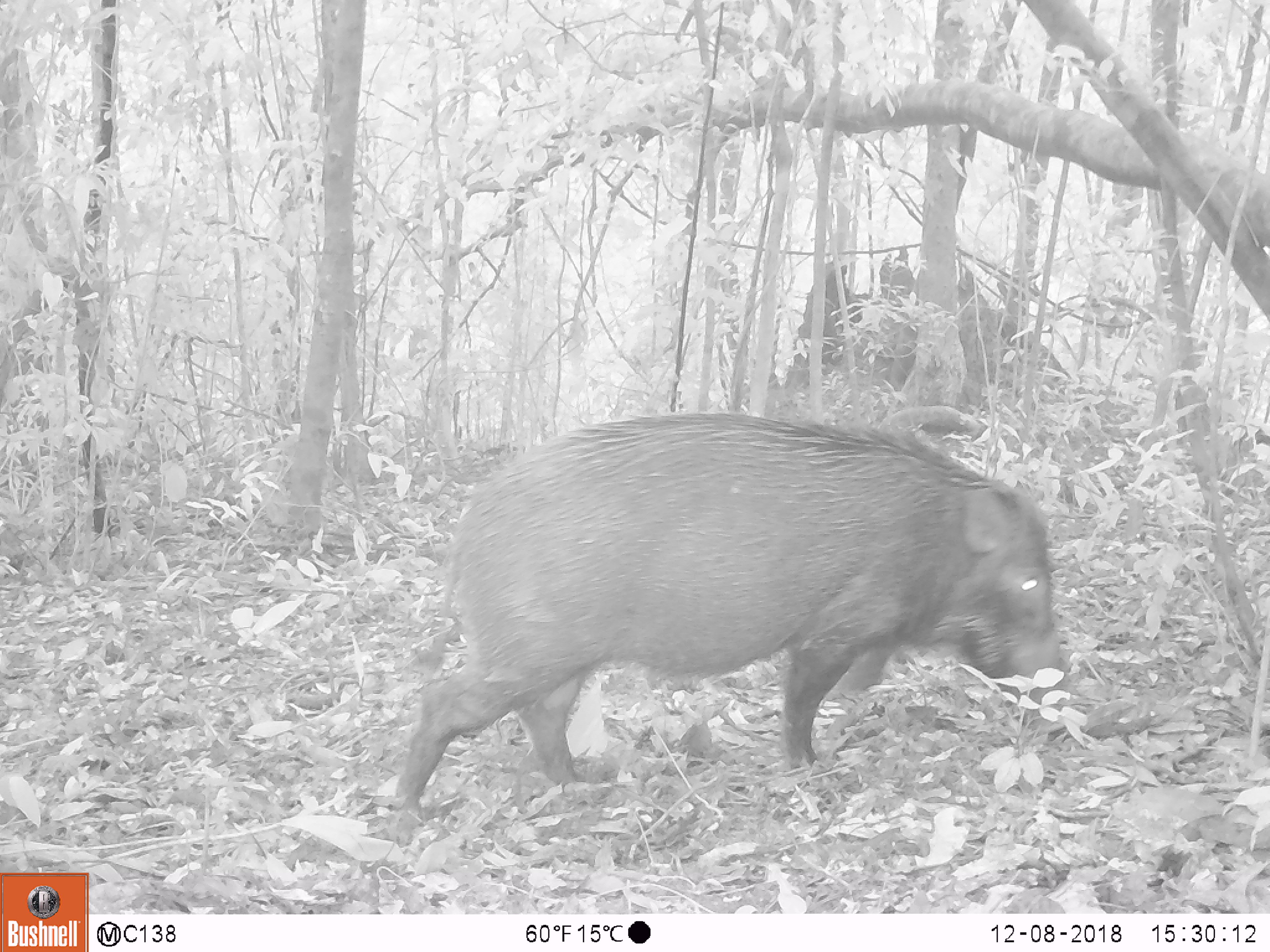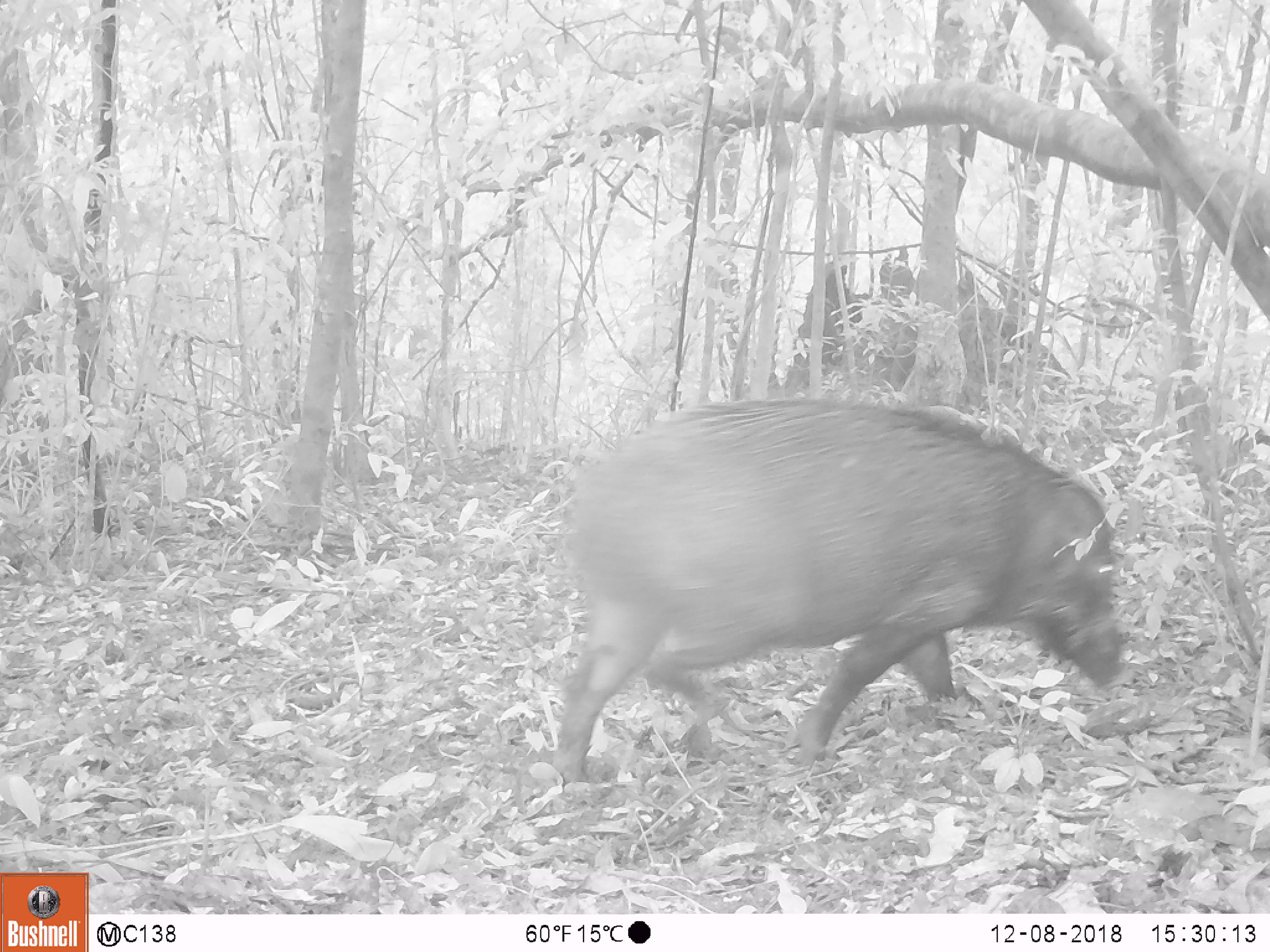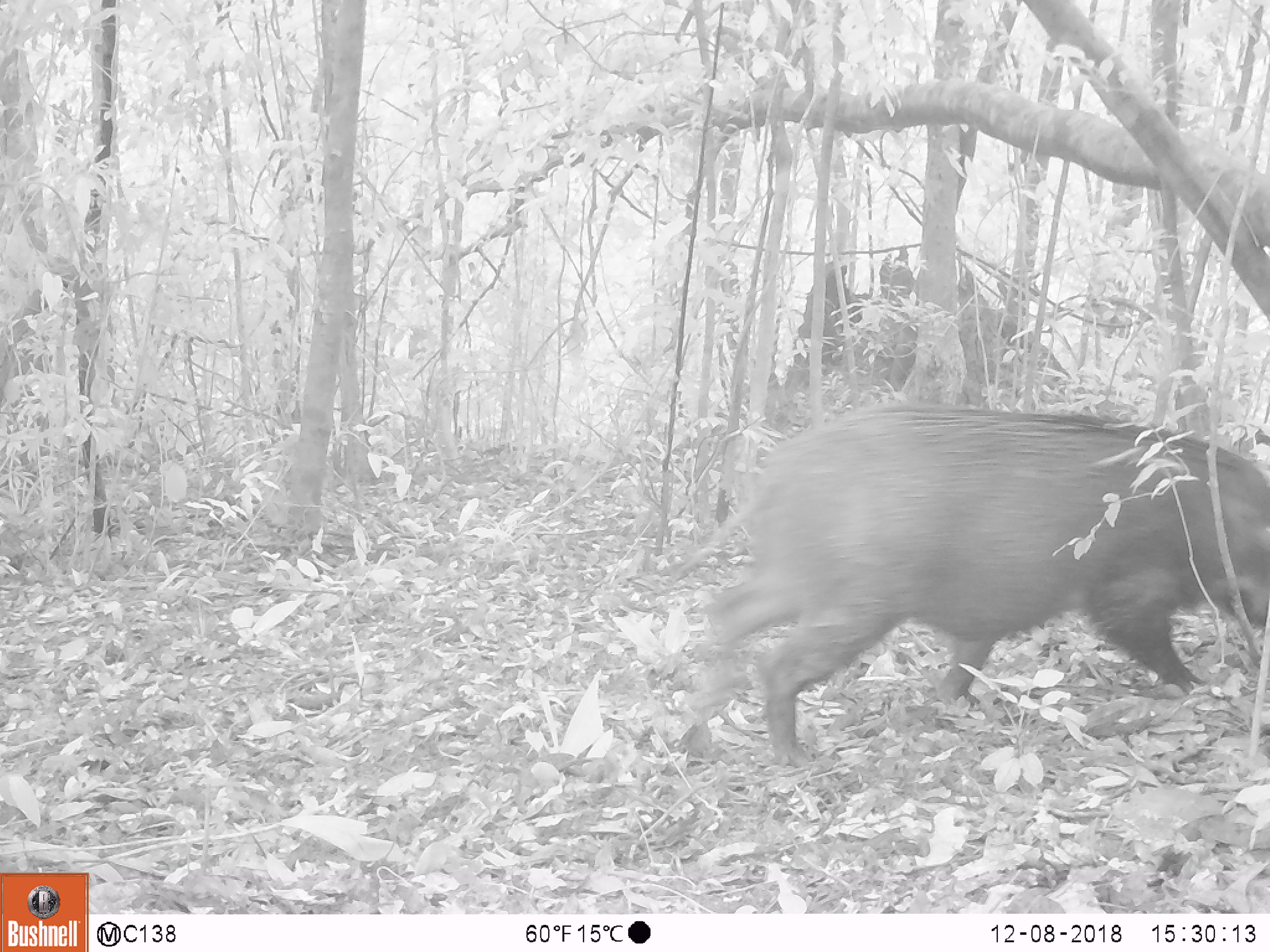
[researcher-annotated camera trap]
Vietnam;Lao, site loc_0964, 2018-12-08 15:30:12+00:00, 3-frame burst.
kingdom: Animalia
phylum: Chordata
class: Mammalia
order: Artiodactyla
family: Suidae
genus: Sus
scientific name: Sus scrofa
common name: eurasian wild pig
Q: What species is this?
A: Eurasian wild pig (Sus scrofa).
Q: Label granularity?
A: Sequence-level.